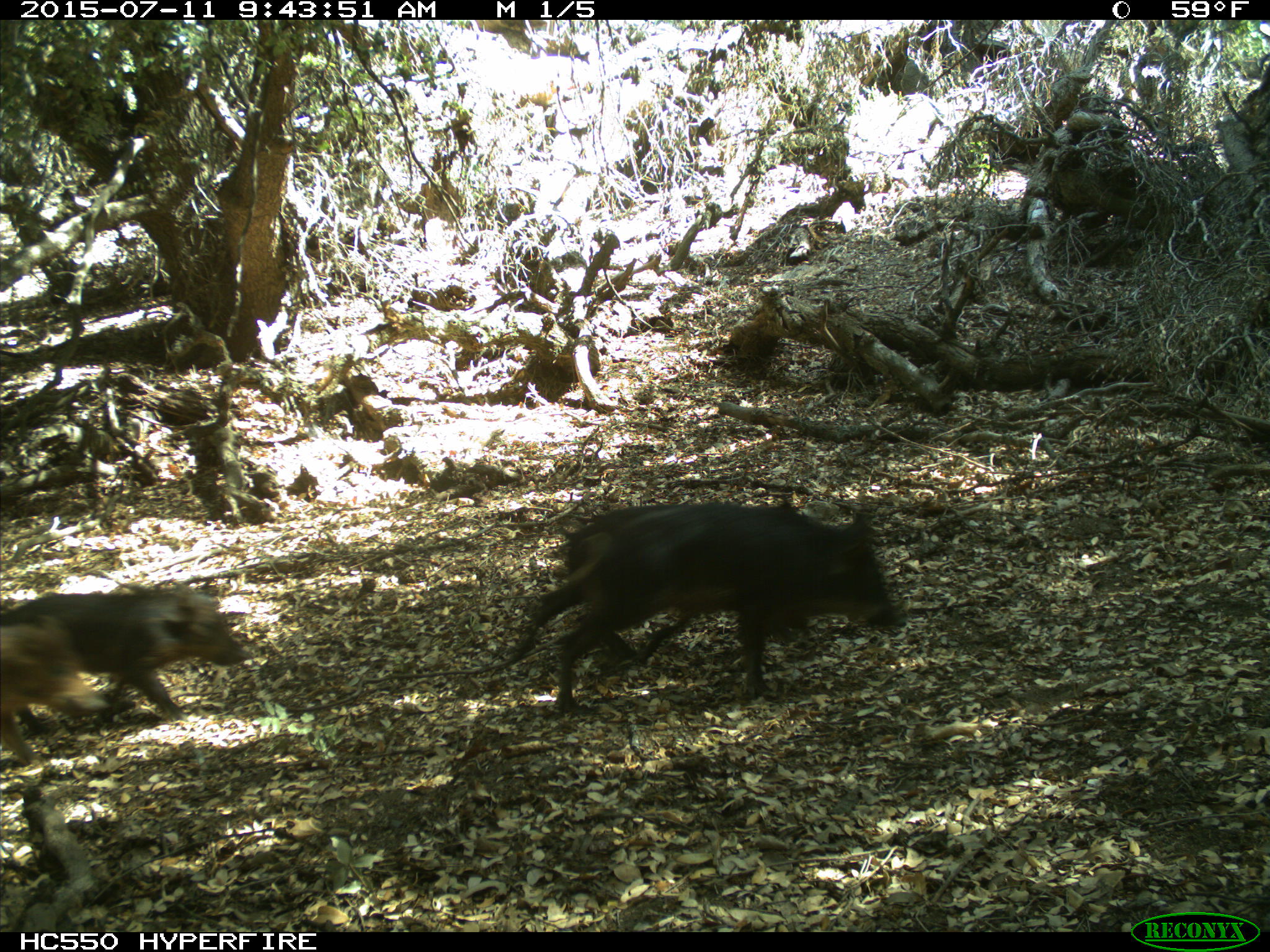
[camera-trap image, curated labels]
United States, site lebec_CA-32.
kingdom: Animalia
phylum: Chordata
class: Mammalia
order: Artiodactyla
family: Suidae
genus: Sus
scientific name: Sus scrofa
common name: wild boar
Sus scrofa (wild boar).